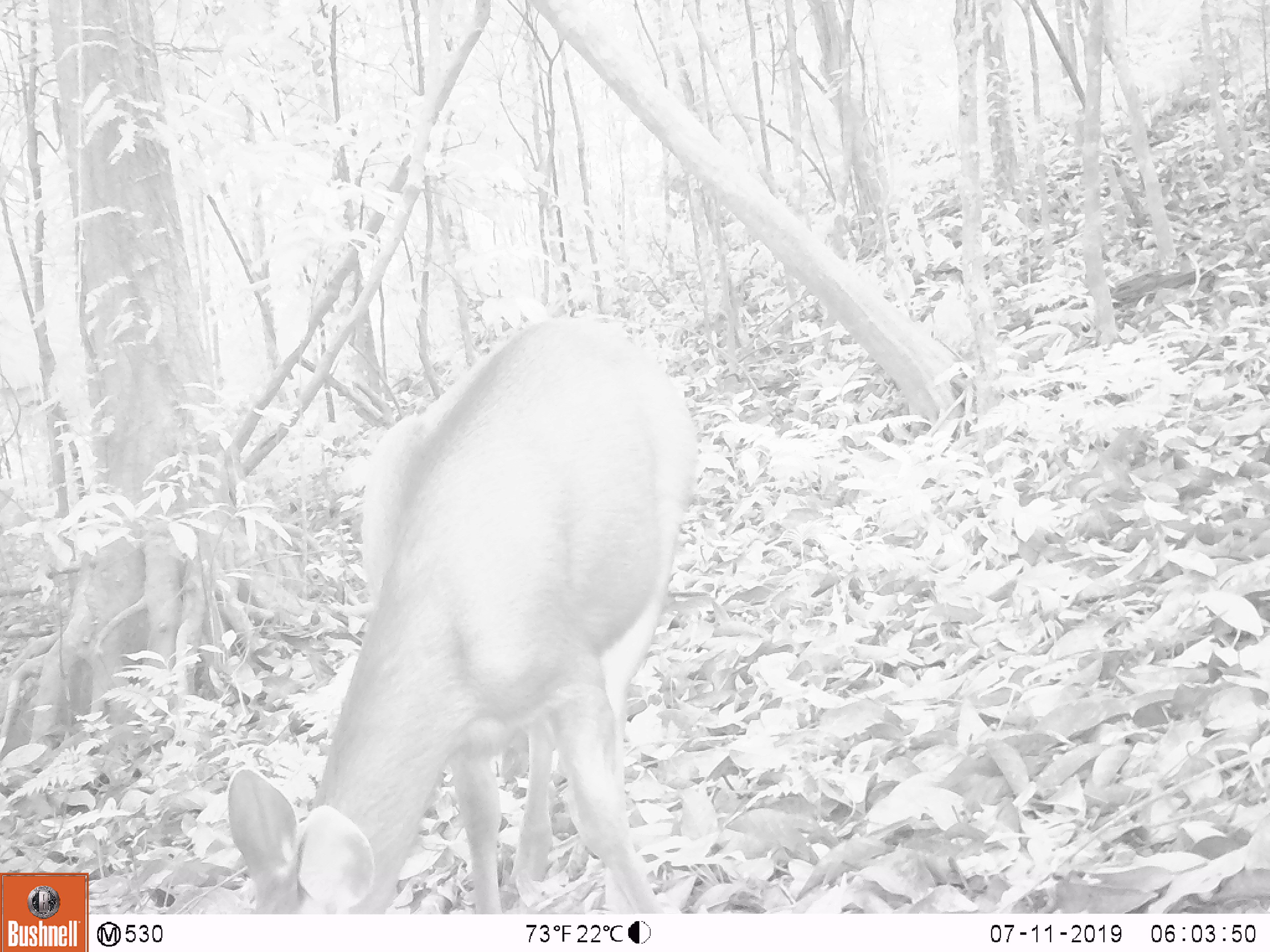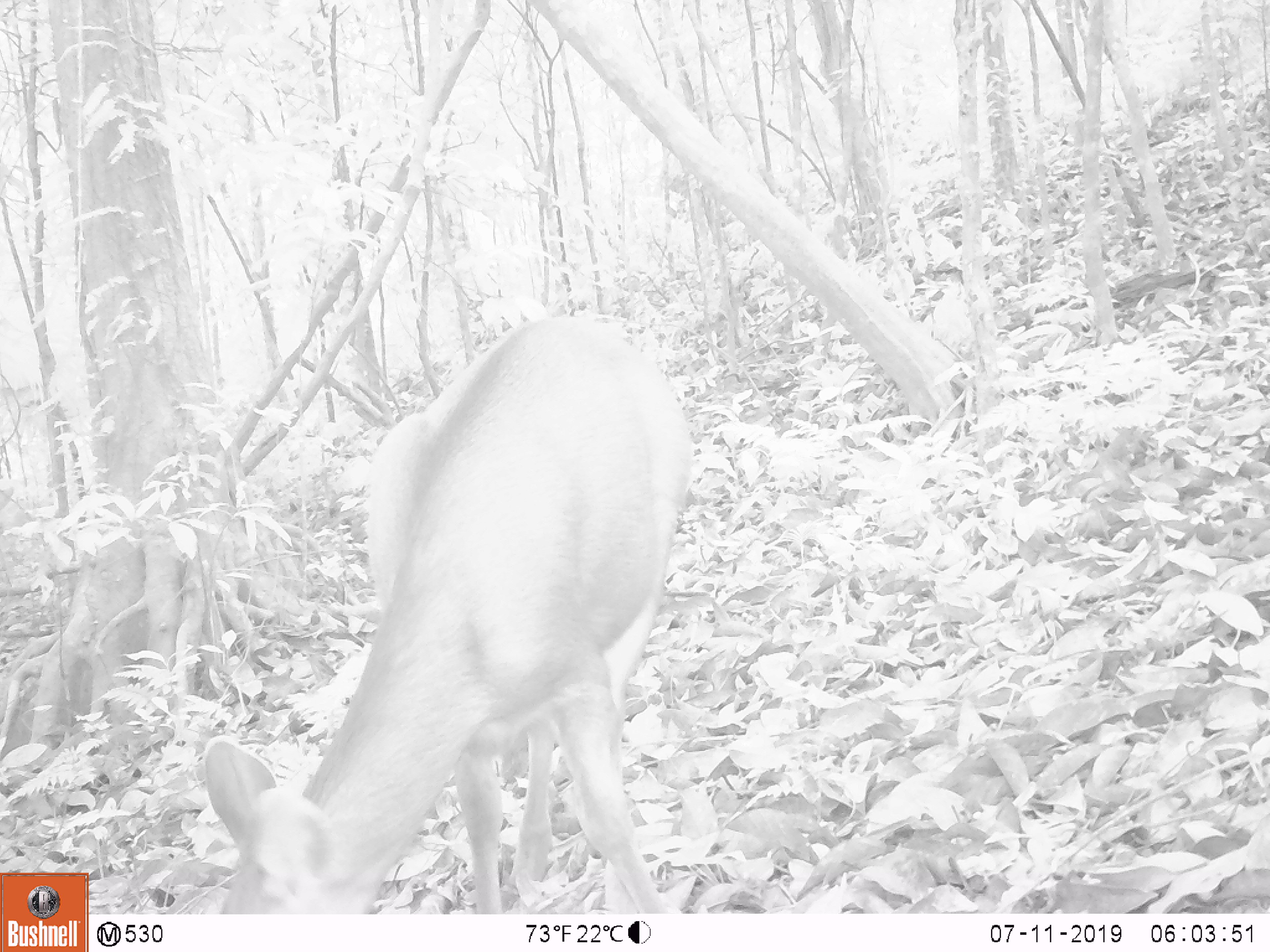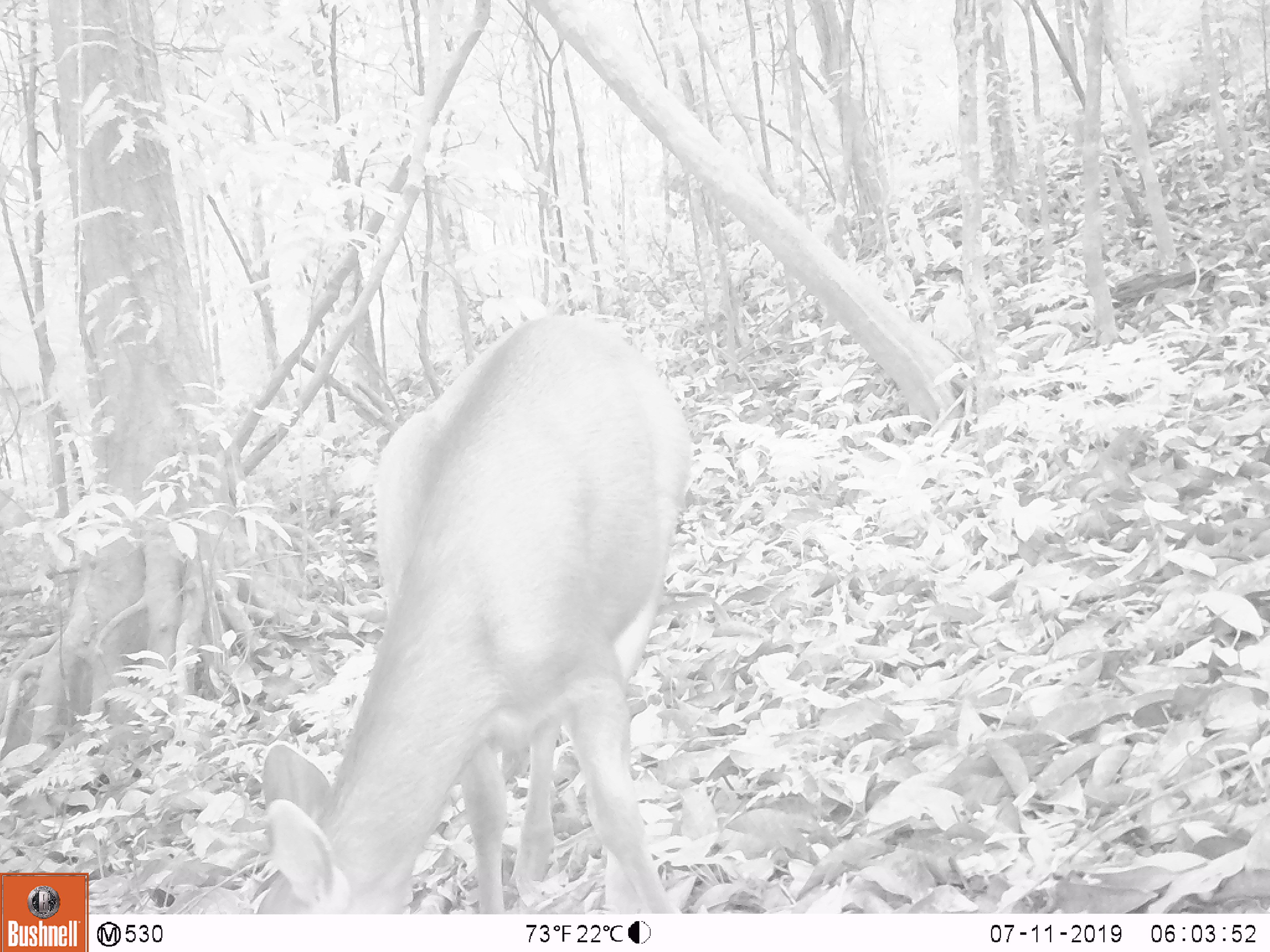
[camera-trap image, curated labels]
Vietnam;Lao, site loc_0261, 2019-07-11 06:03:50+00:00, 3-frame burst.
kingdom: Animalia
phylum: Chordata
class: Mammalia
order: Artiodactyla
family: Cervidae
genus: Rusa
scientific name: Rusa unicolor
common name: sambar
Sambar (Rusa unicolor). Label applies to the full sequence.